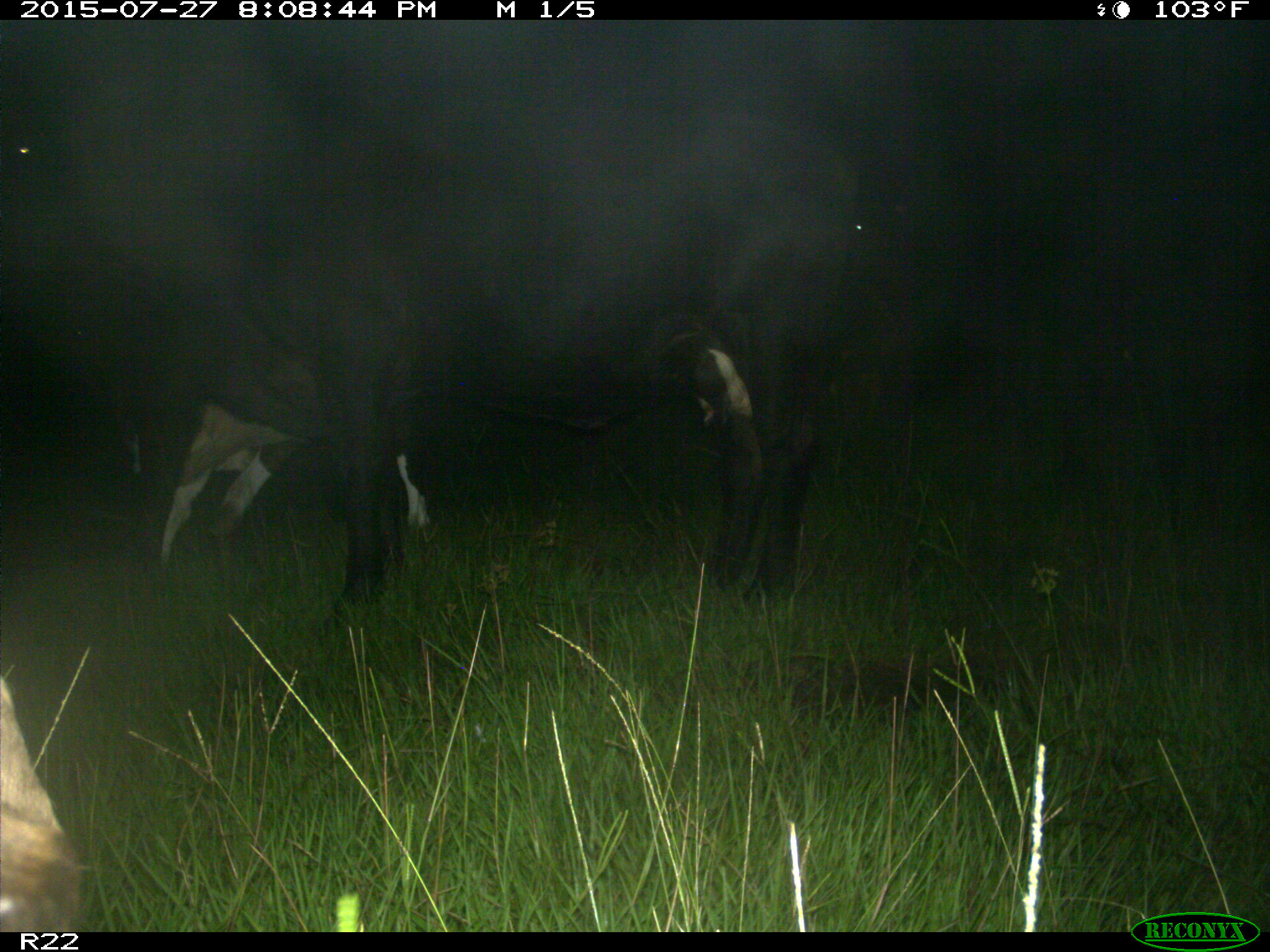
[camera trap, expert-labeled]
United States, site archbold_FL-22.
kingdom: Animalia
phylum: Chordata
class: Mammalia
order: Artiodactyla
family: Bovidae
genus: Bos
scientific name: Bos taurus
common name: domestic cow